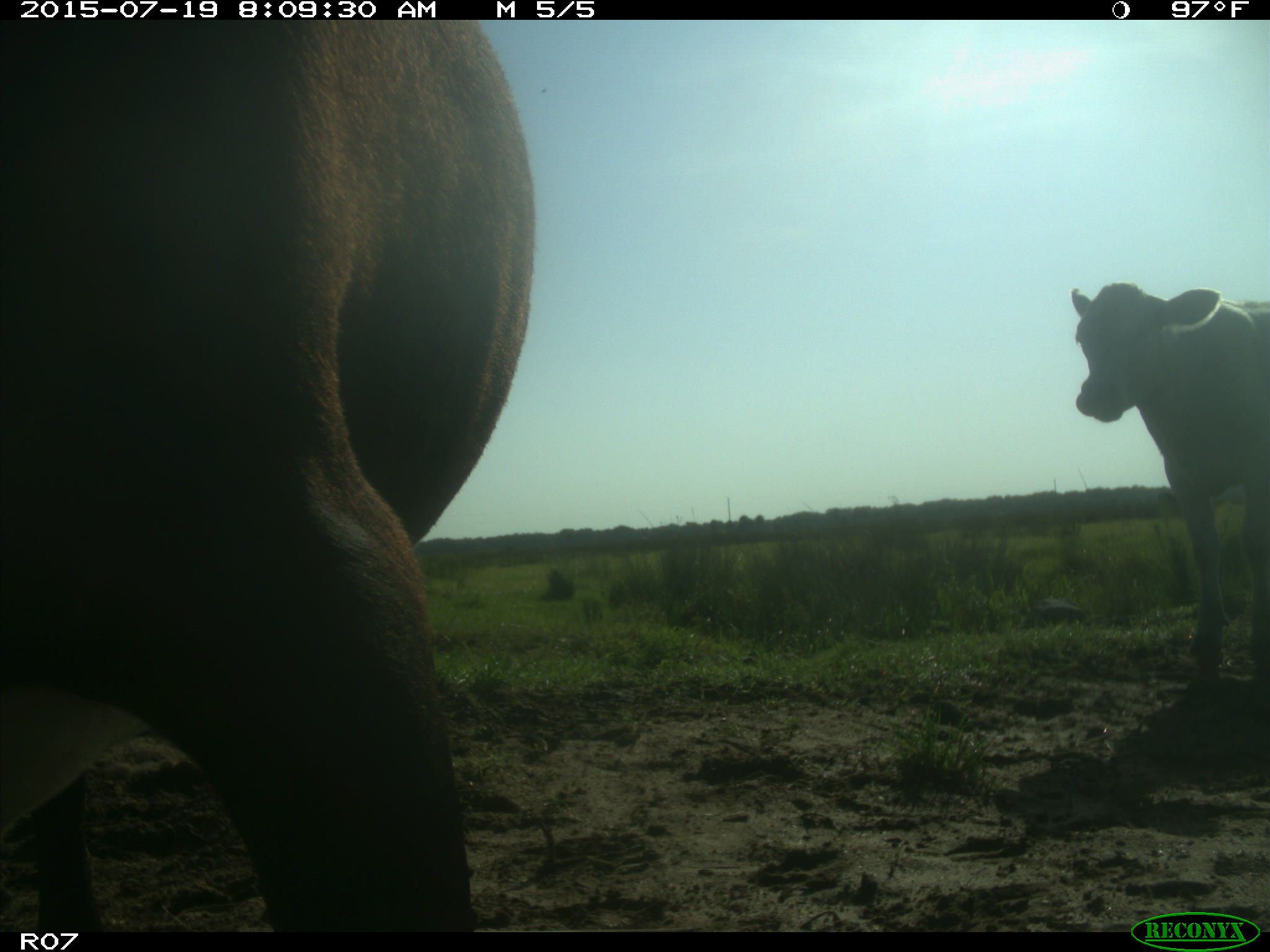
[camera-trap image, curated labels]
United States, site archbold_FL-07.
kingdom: Animalia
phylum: Chordata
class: Mammalia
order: Artiodactyla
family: Bovidae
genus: Bos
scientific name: Bos taurus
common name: domestic cow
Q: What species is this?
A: Bos taurus (domestic cow).